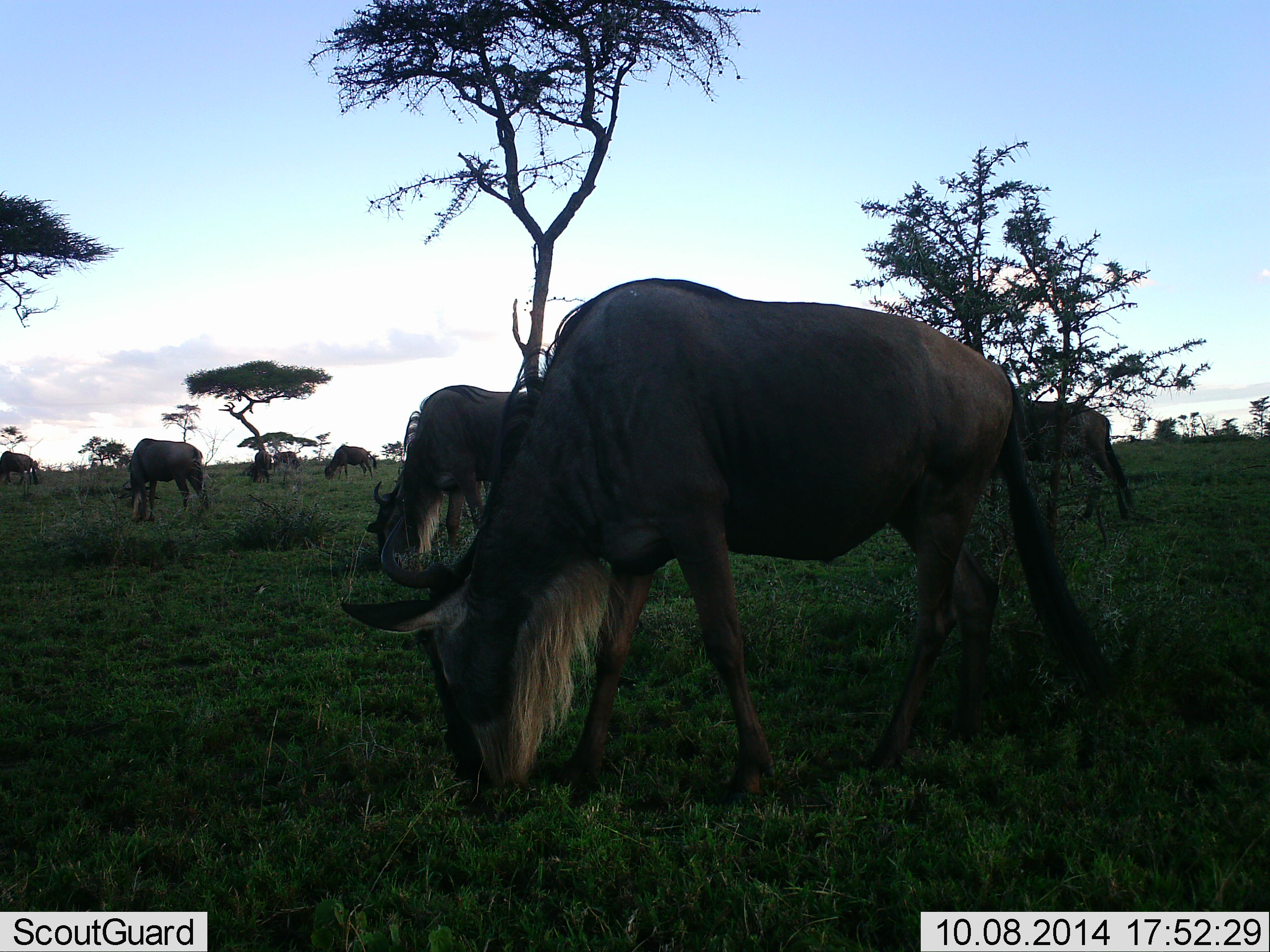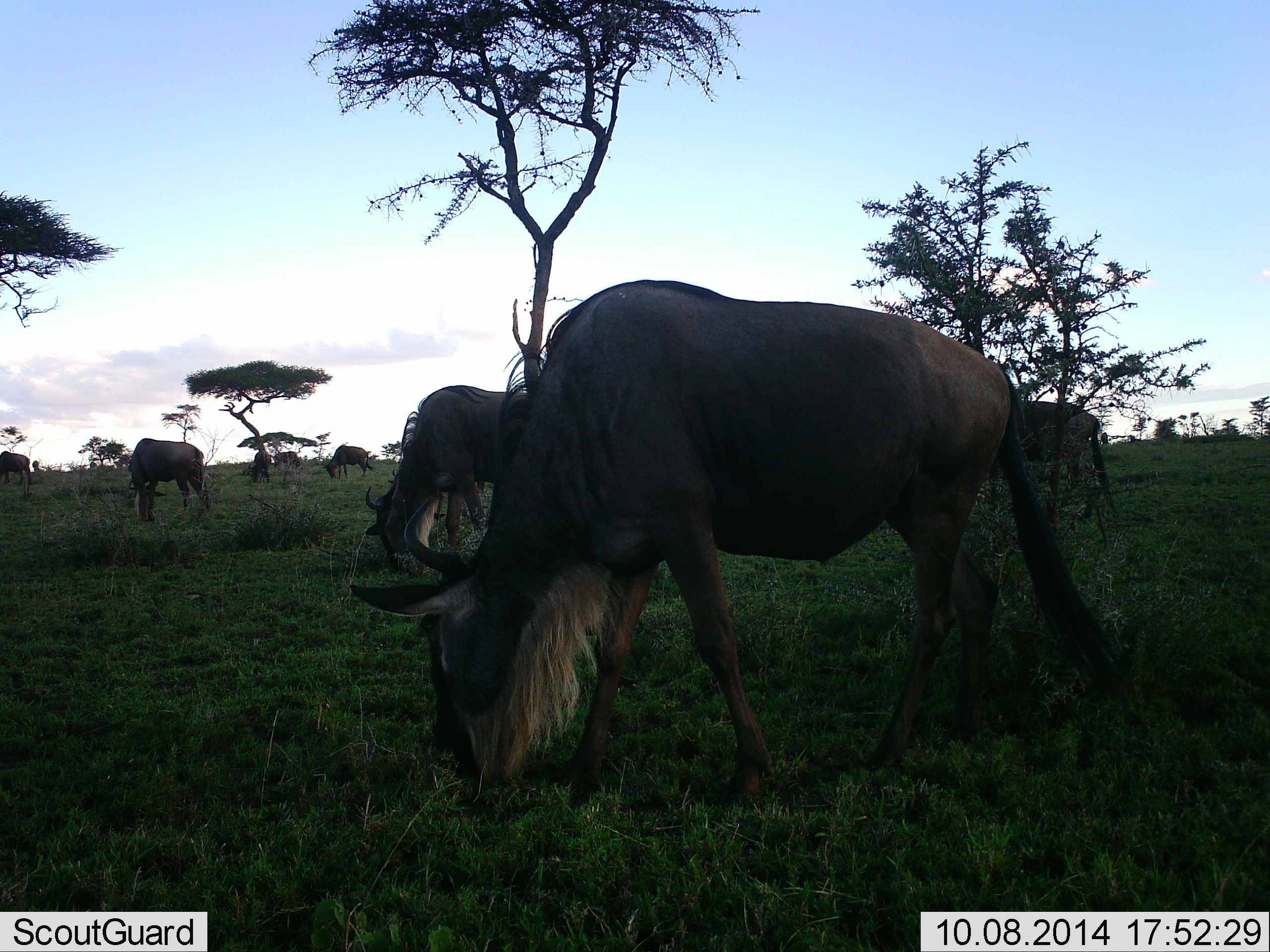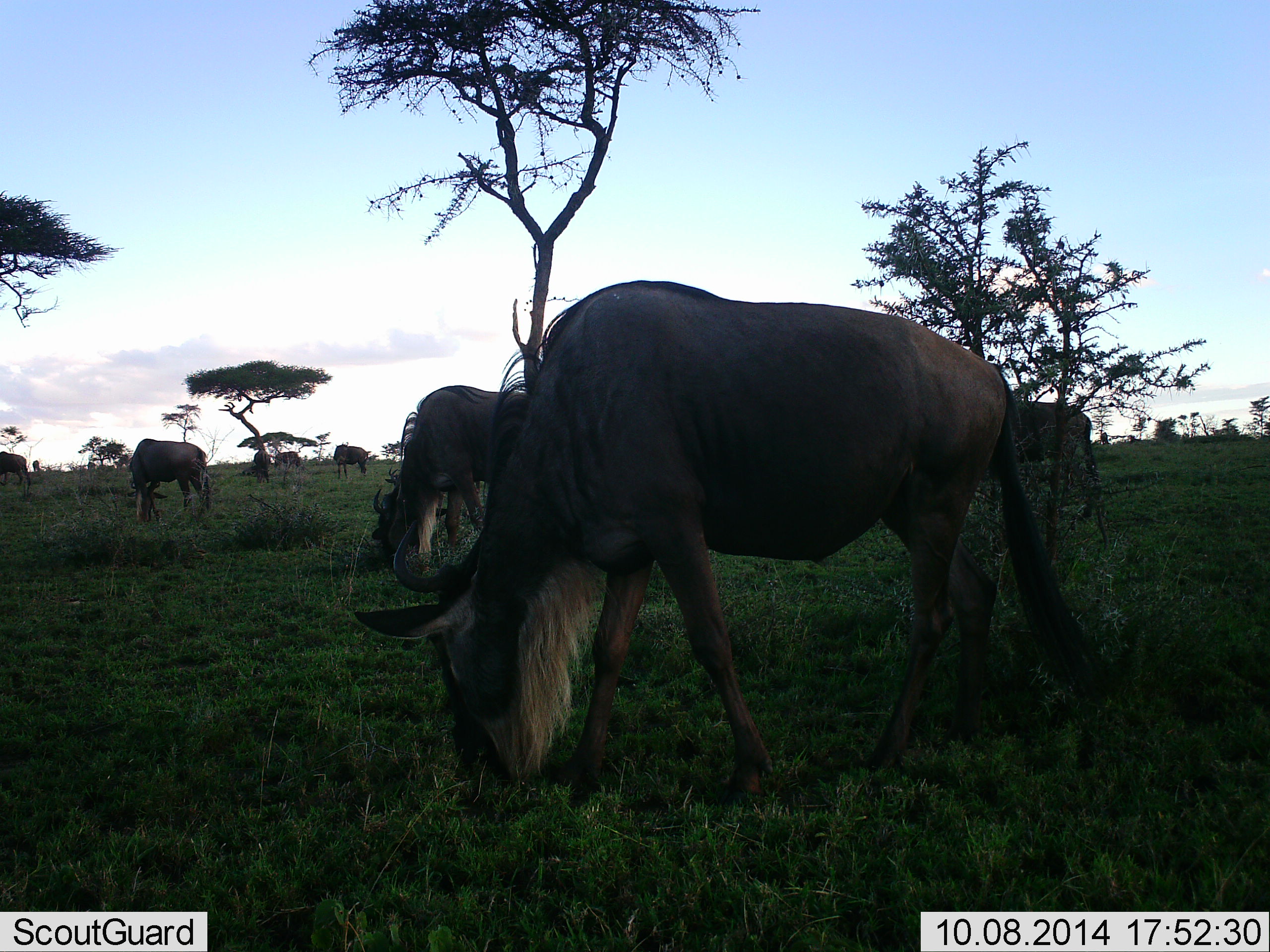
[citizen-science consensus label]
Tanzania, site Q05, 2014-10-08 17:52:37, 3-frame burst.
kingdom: Animalia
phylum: Chordata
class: Mammalia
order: Artiodactyla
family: Bovidae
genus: Connochaetes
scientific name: Connochaetes taurinus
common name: blue wildebeest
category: wildebeest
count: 7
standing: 50%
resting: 0%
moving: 20%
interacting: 0%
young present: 0%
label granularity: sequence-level